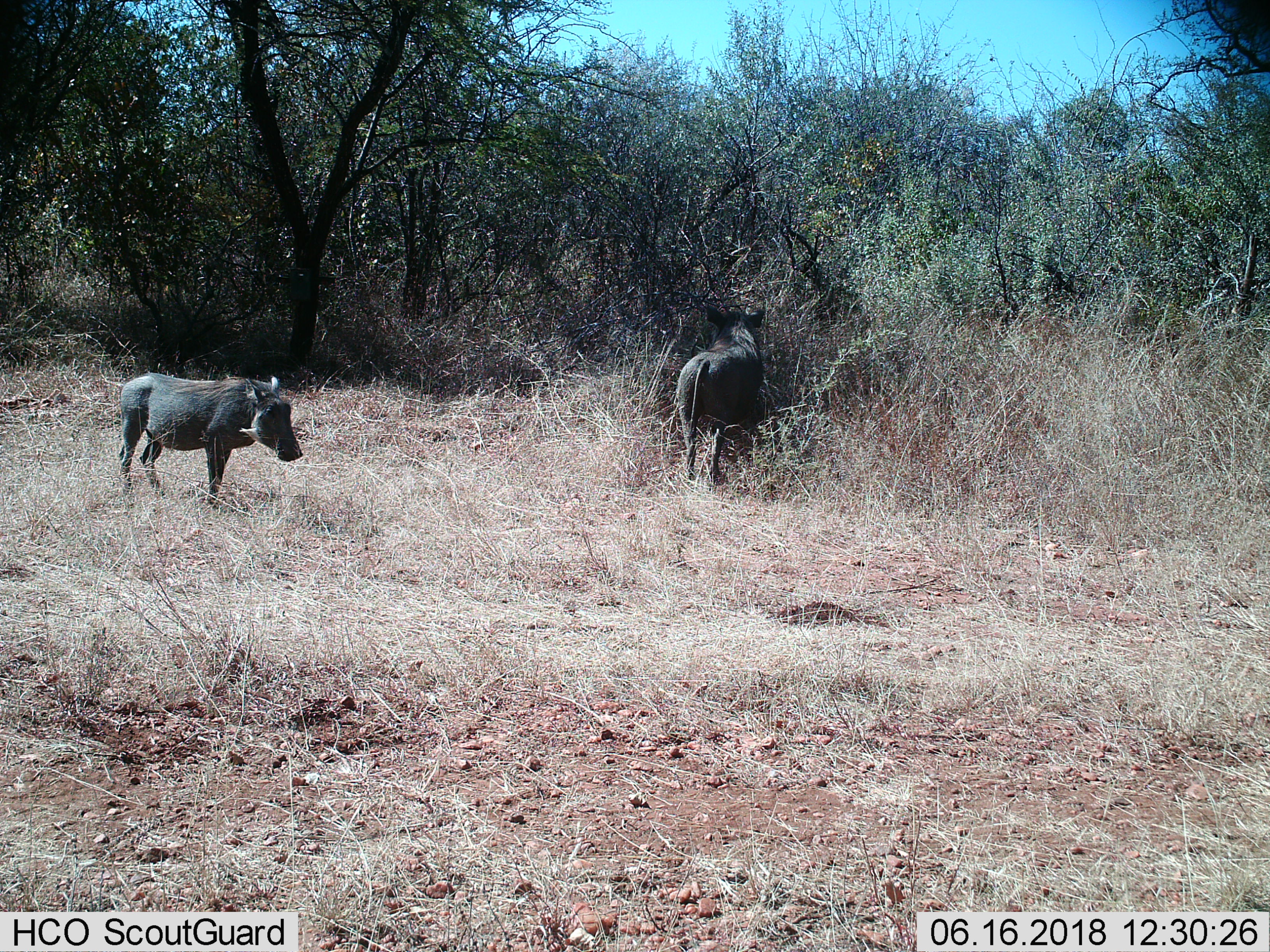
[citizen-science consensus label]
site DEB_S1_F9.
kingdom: Animalia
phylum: Chordata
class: Mammalia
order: Artiodactyla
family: Suidae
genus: Phacochoerus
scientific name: Phacochoerus africanus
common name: warthog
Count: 2.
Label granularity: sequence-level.